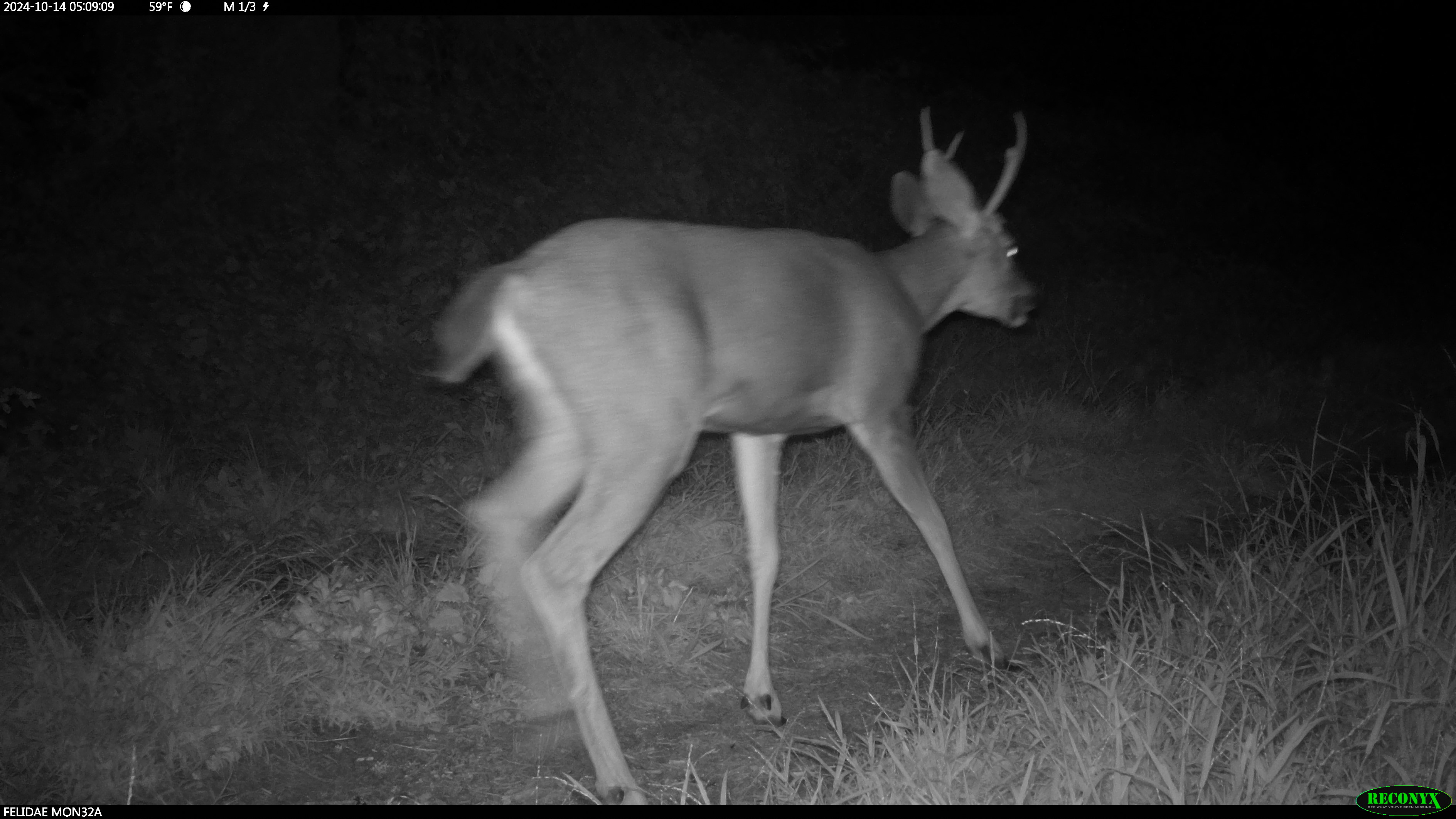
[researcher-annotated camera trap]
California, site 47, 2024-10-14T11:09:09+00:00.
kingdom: Animalia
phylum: Chordata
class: Mammalia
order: Artiodactyla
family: Cervidae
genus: Odocoileus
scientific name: Odocoileus hemionus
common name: mule deer